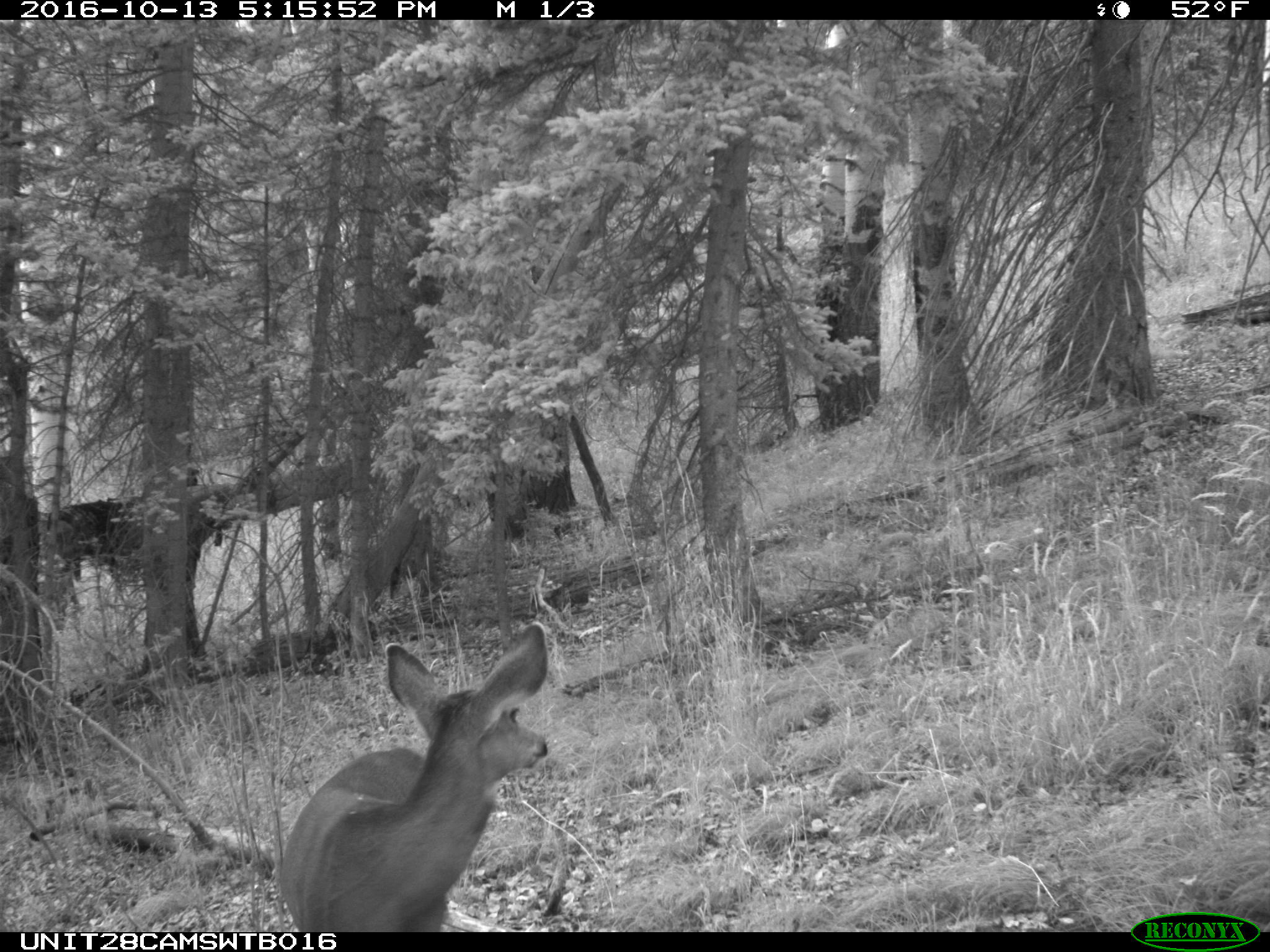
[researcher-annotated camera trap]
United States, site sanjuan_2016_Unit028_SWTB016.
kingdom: Animalia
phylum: Chordata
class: Mammalia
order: Artiodactyla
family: Cervidae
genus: Odocoileus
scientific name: Odocoileus hemionus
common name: mule deer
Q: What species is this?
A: Odocoileus hemionus (mule deer).